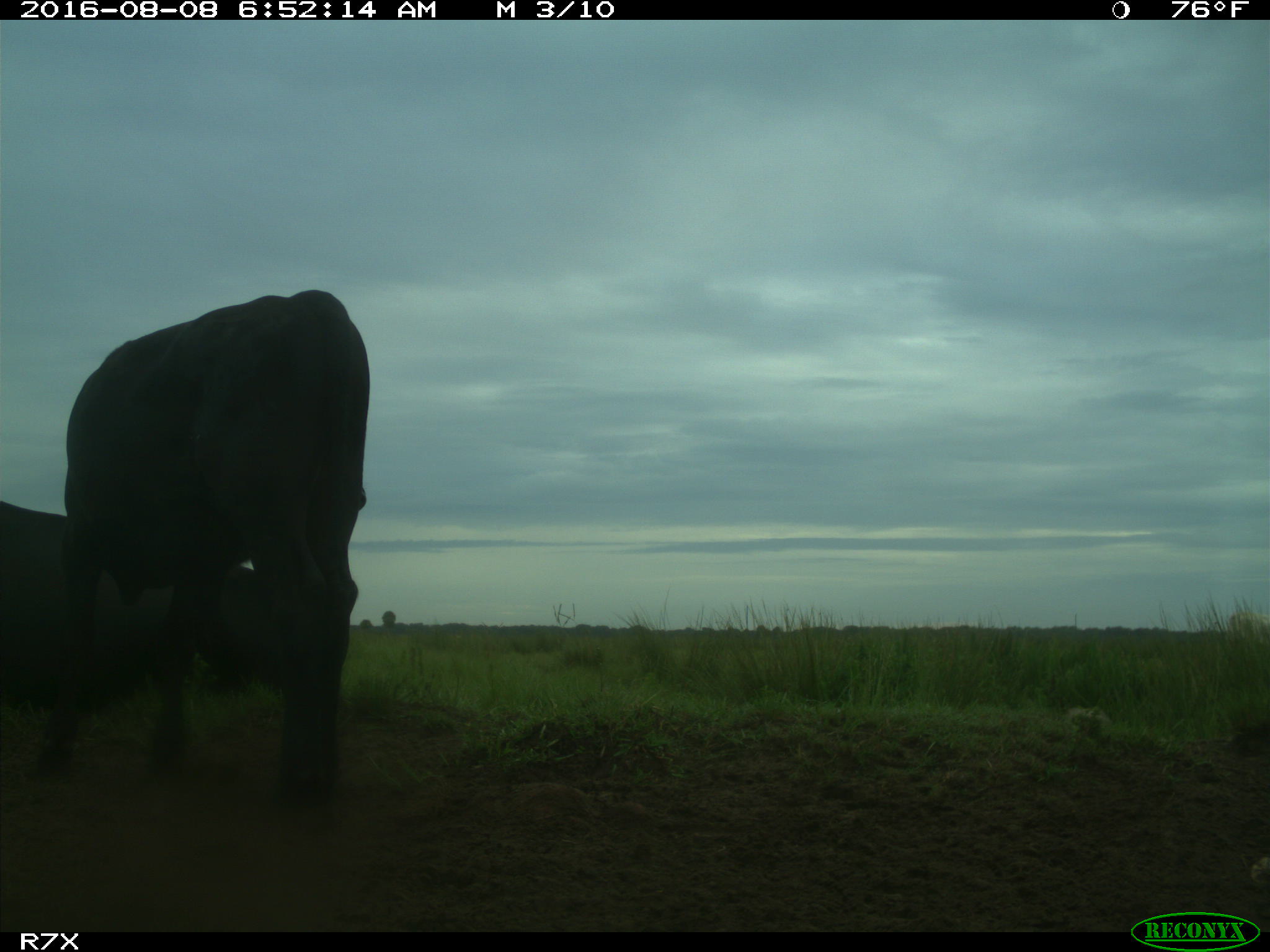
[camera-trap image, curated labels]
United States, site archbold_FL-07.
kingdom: Animalia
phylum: Chordata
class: Mammalia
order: Artiodactyla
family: Bovidae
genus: Bos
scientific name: Bos taurus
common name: domestic cow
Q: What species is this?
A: Bos taurus (domestic cow).